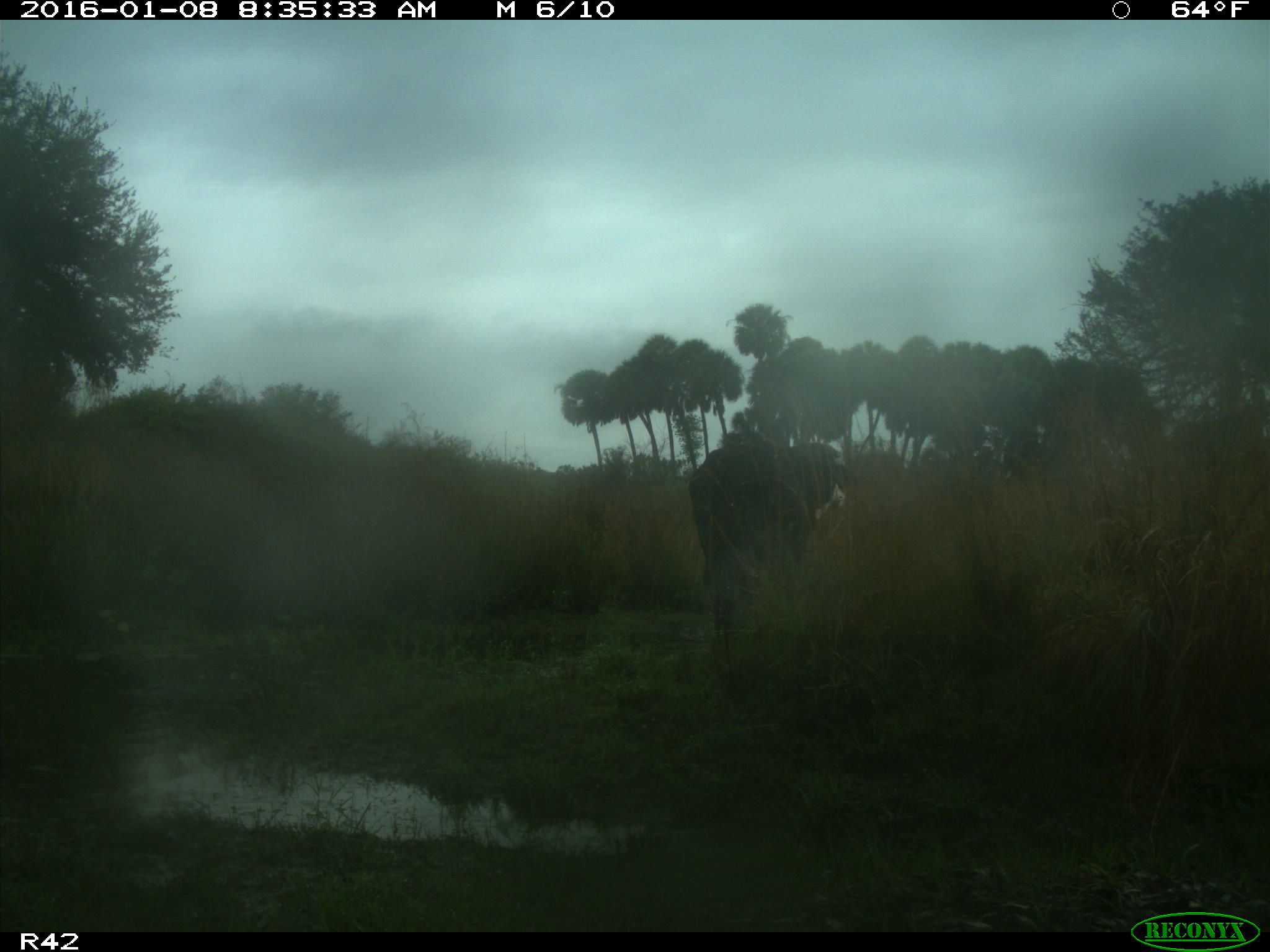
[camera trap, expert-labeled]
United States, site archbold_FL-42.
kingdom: Animalia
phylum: Chordata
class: Mammalia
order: Artiodactyla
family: Bovidae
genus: Bos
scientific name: Bos taurus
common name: domestic cow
Bos taurus (domestic cow).